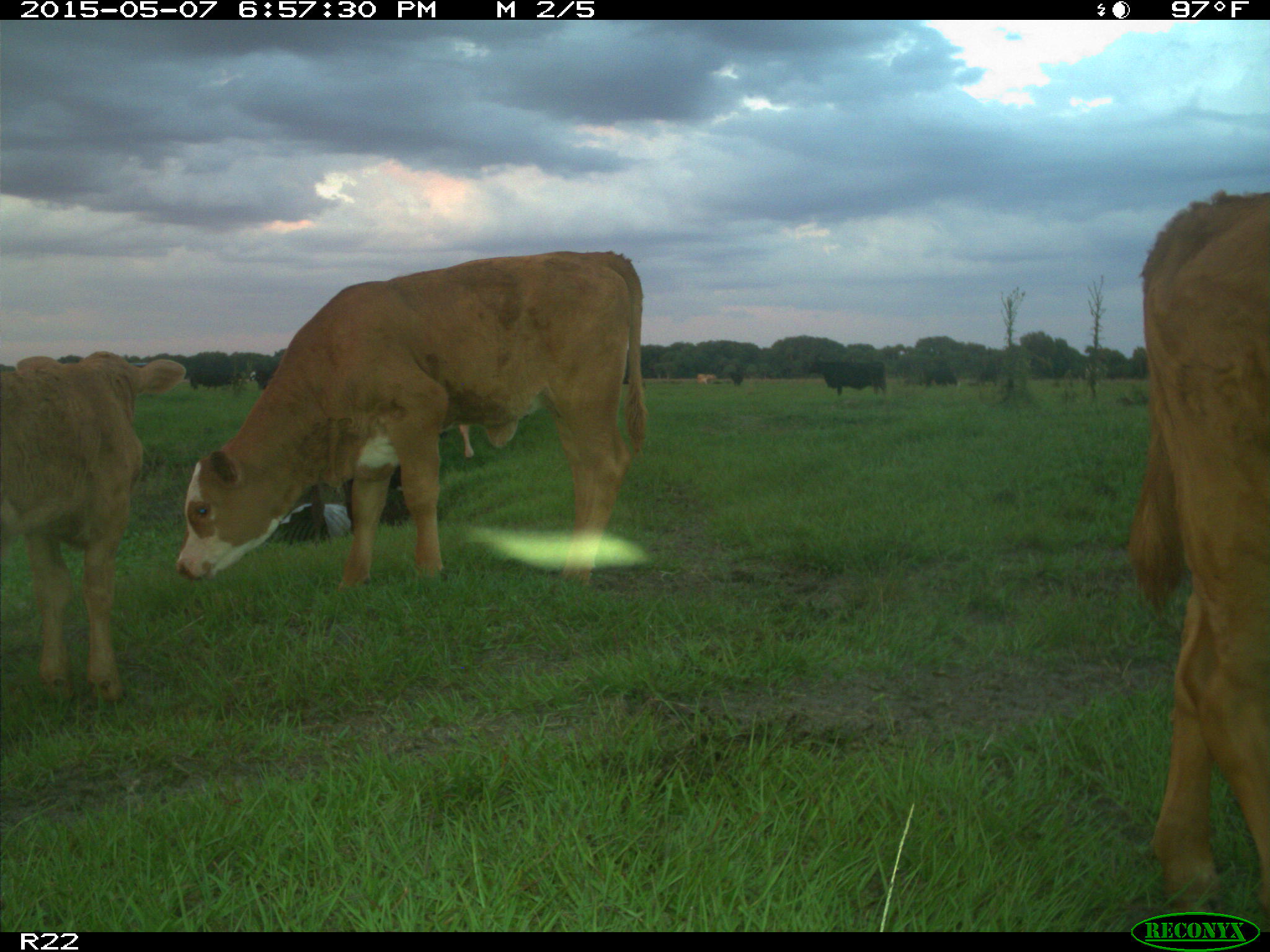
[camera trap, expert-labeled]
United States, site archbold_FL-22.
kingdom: Animalia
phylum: Chordata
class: Mammalia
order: Artiodactyla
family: Bovidae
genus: Bos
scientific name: Bos taurus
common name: domestic cow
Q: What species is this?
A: Bos taurus (domestic cow).